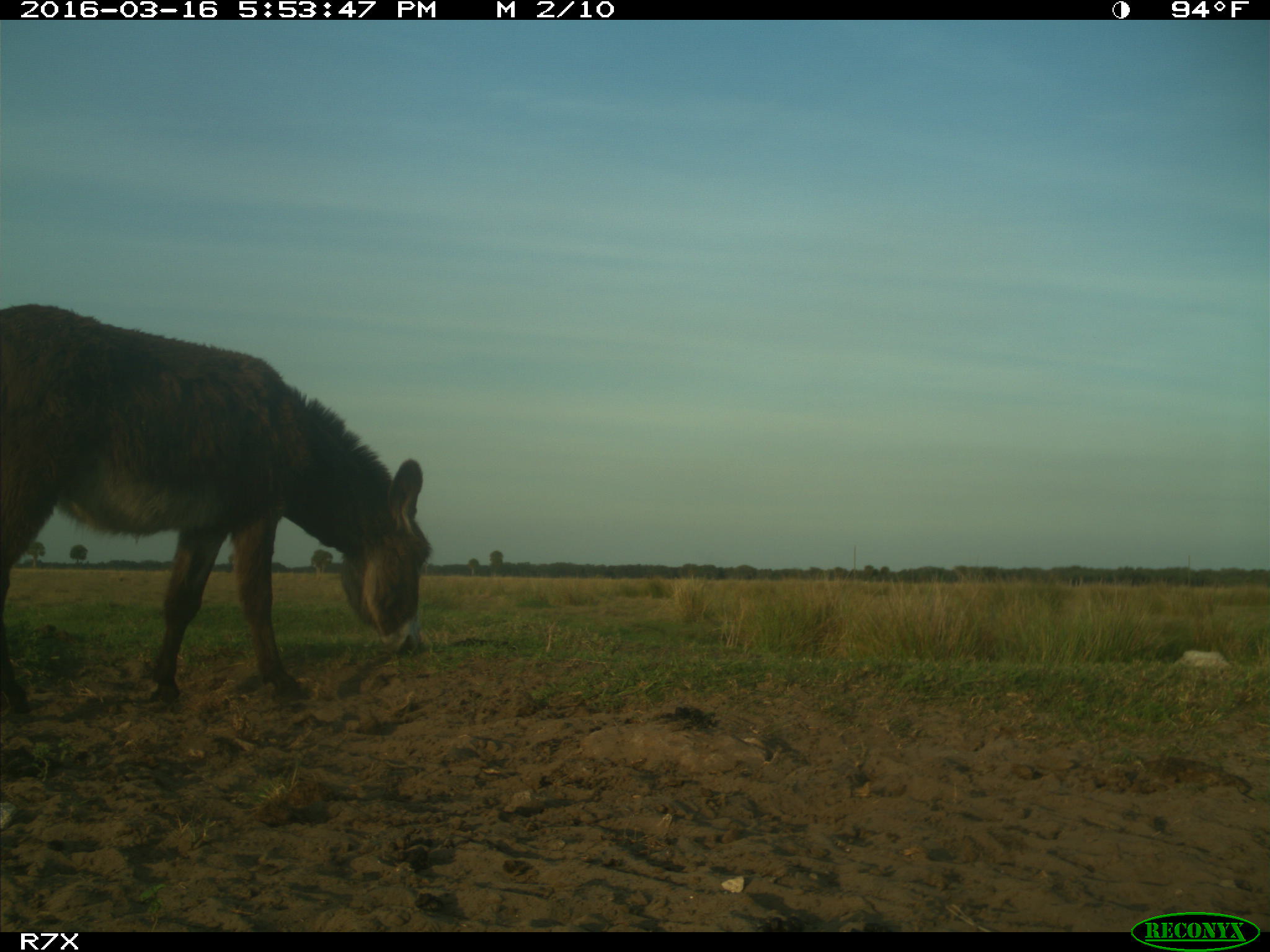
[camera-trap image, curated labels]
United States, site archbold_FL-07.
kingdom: Animalia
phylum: Chordata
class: Mammalia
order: Artiodactyla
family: Bovidae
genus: Bos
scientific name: Bos taurus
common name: domestic cow